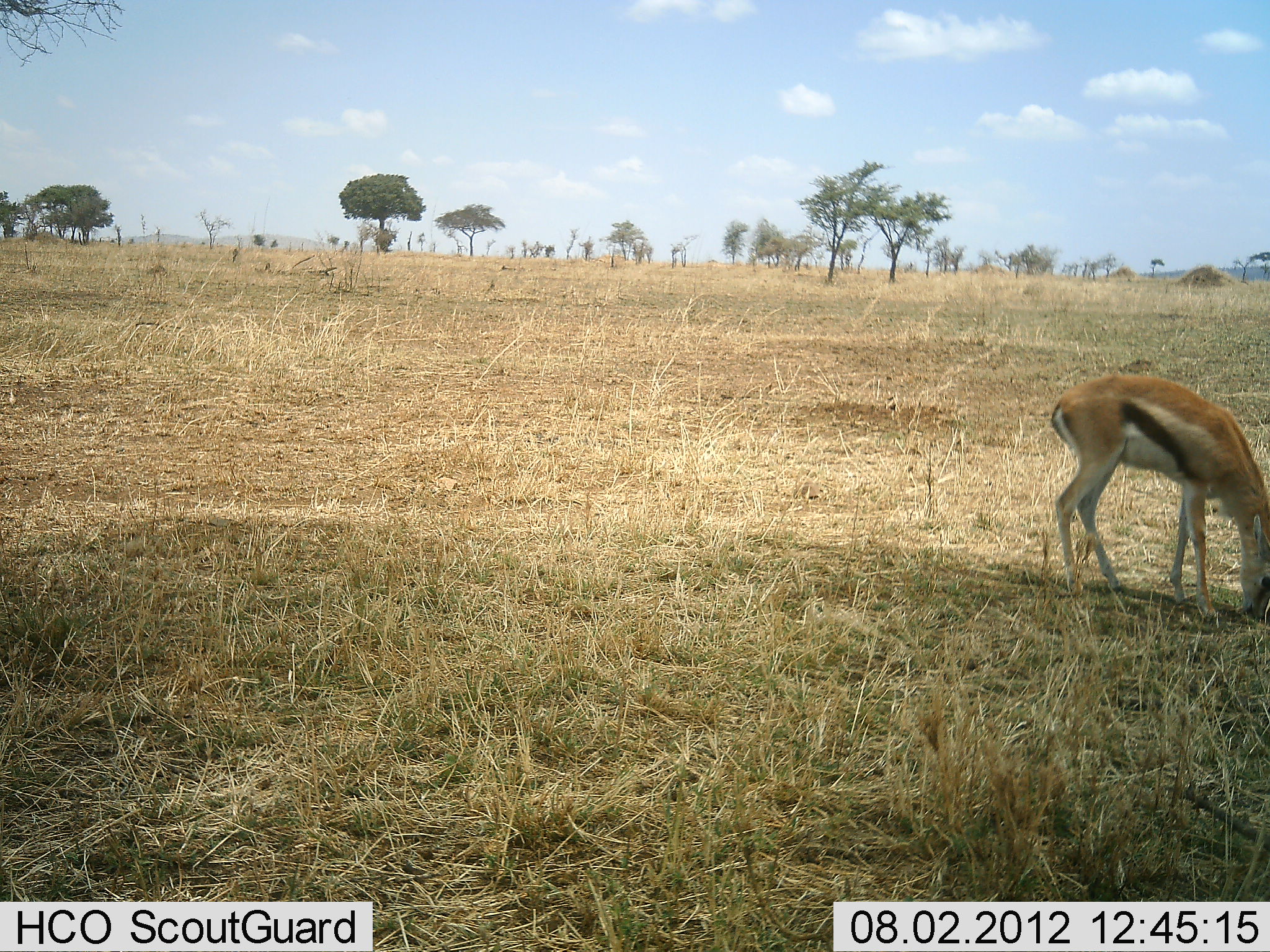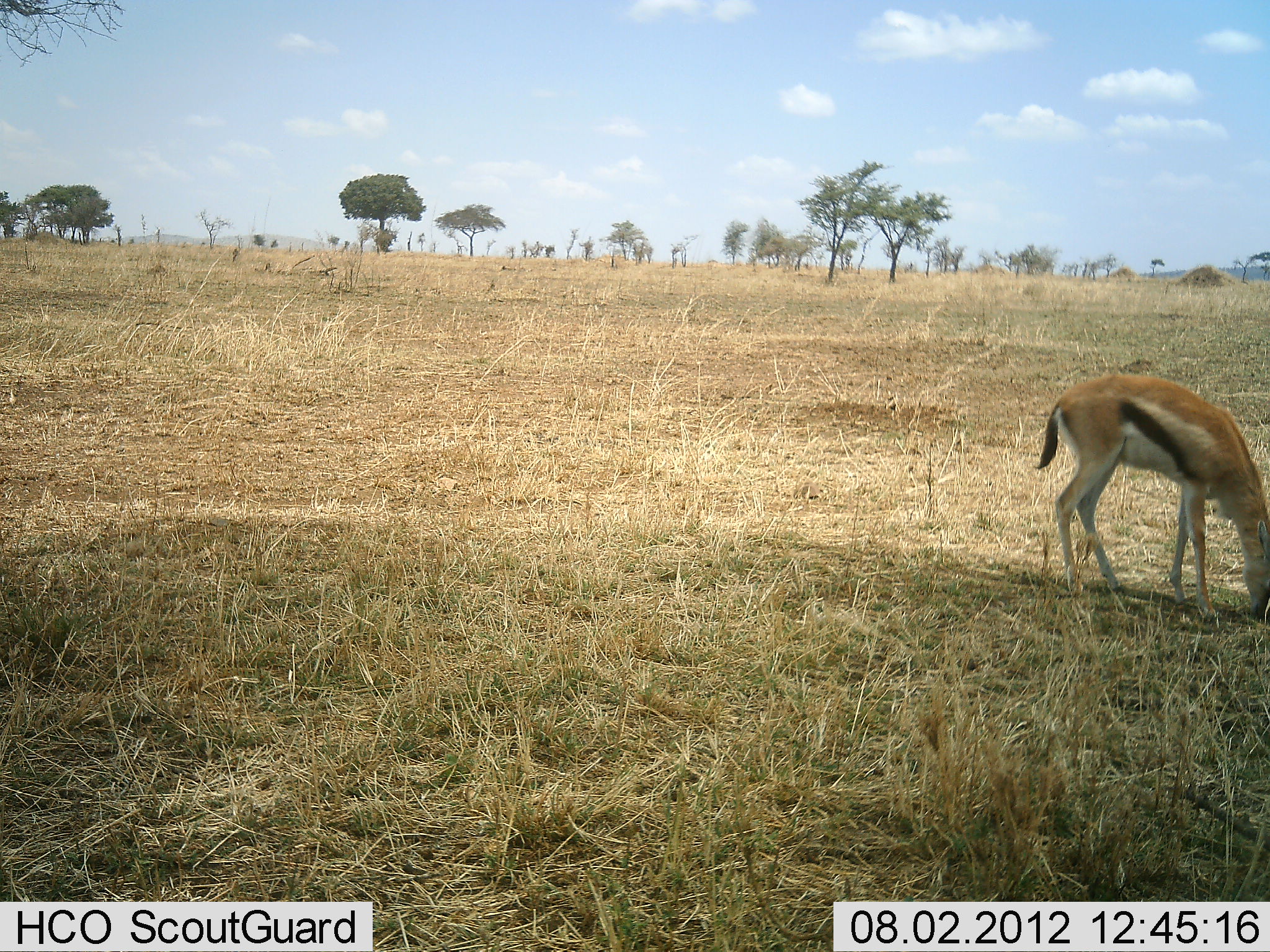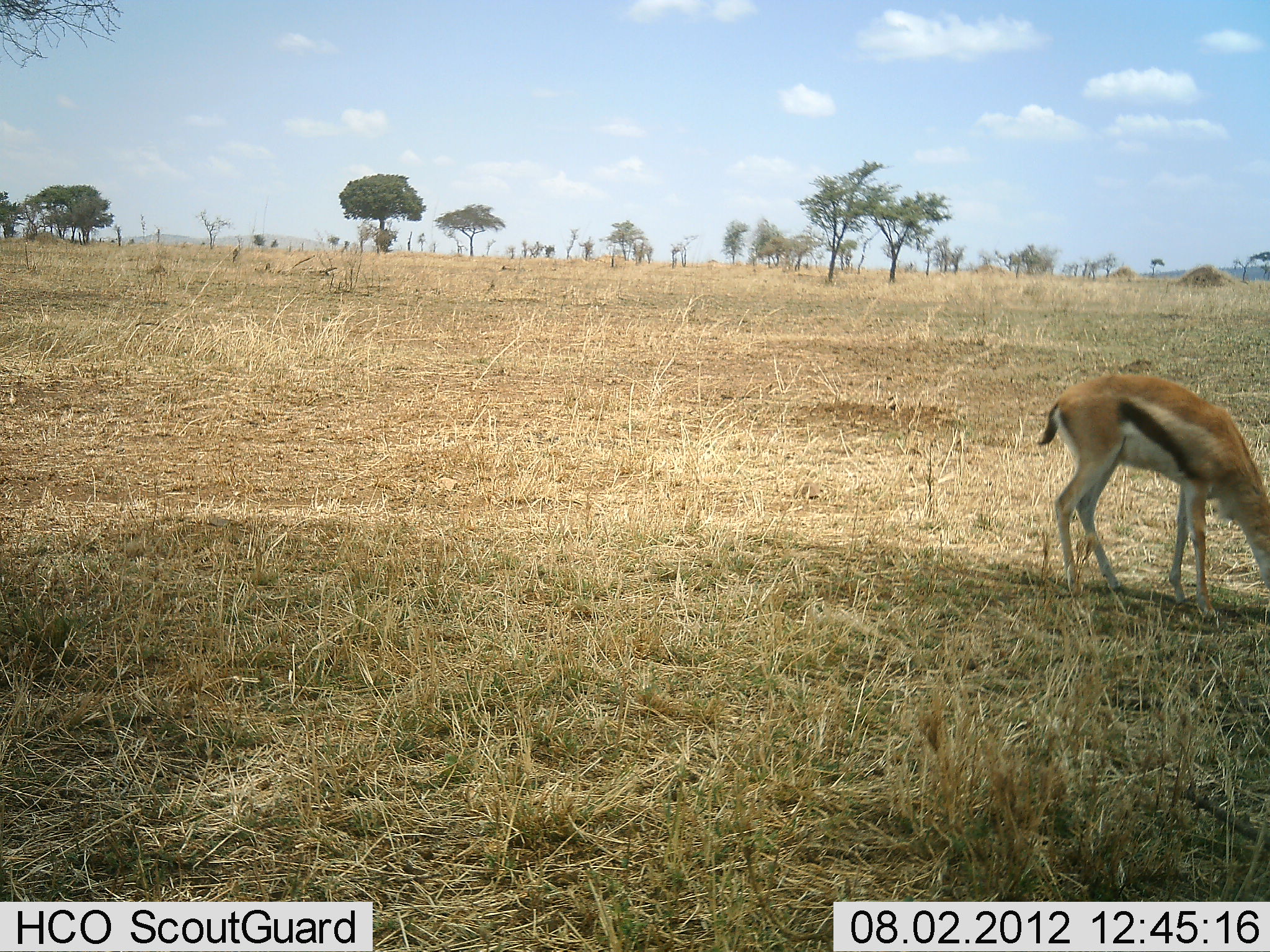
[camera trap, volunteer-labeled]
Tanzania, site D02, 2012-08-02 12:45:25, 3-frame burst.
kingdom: Animalia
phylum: Chordata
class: Mammalia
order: Artiodactyla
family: Bovidae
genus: Eudorcas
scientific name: Eudorcas thomsonii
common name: thomson's gazelle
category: gazellethomsons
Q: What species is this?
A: Gazellethomsons (thomson's gazelle) (Eudorcas thomsonii).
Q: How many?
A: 1.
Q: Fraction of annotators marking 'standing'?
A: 30%.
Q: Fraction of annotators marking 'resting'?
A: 0%.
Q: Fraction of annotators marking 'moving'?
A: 0%.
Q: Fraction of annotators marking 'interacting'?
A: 10%.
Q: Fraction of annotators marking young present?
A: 0%.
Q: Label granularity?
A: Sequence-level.